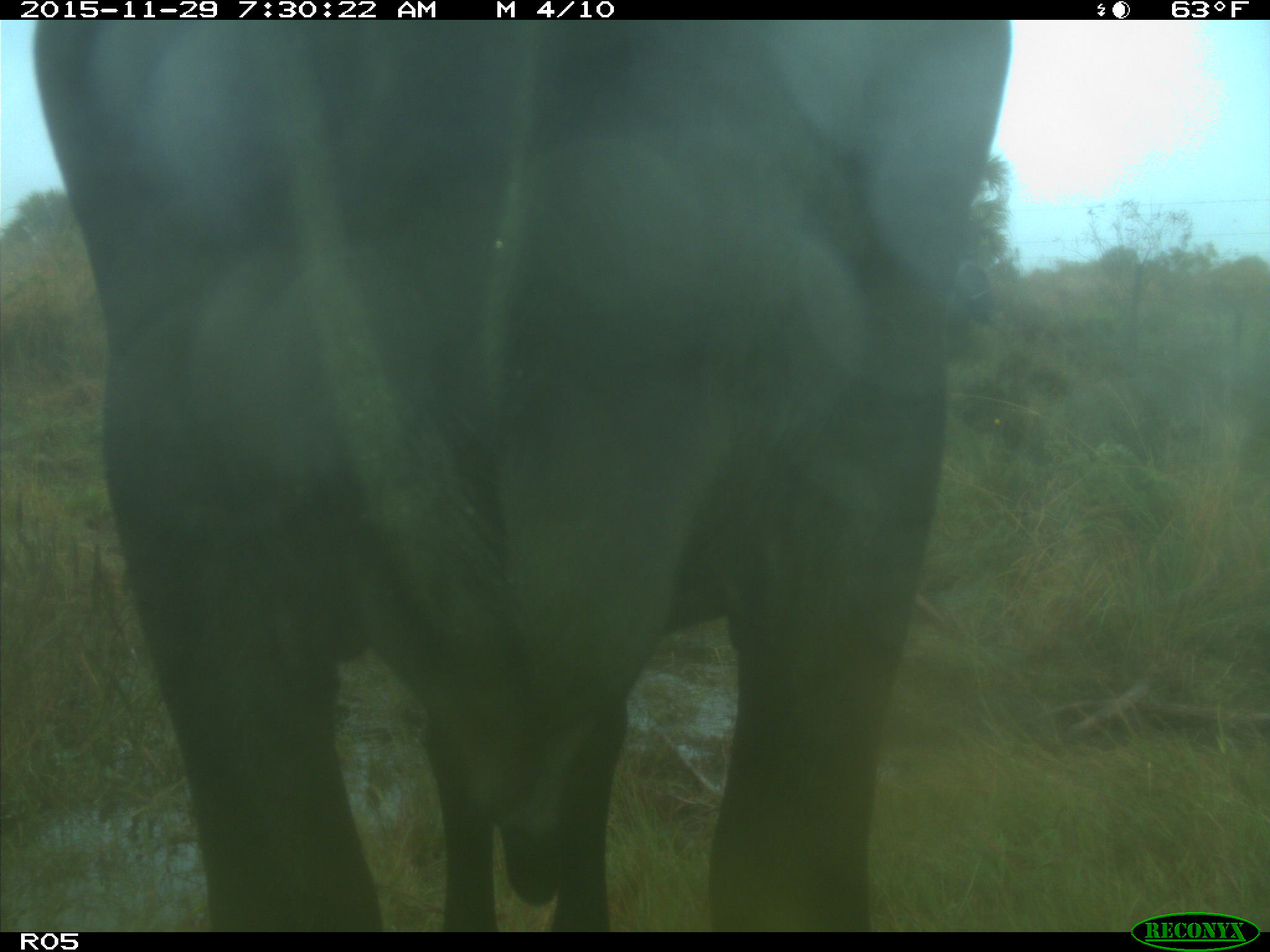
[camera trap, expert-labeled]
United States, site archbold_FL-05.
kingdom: Animalia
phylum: Chordata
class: Mammalia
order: Artiodactyla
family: Bovidae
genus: Bos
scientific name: Bos taurus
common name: domestic cow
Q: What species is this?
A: Bos taurus (domestic cow).